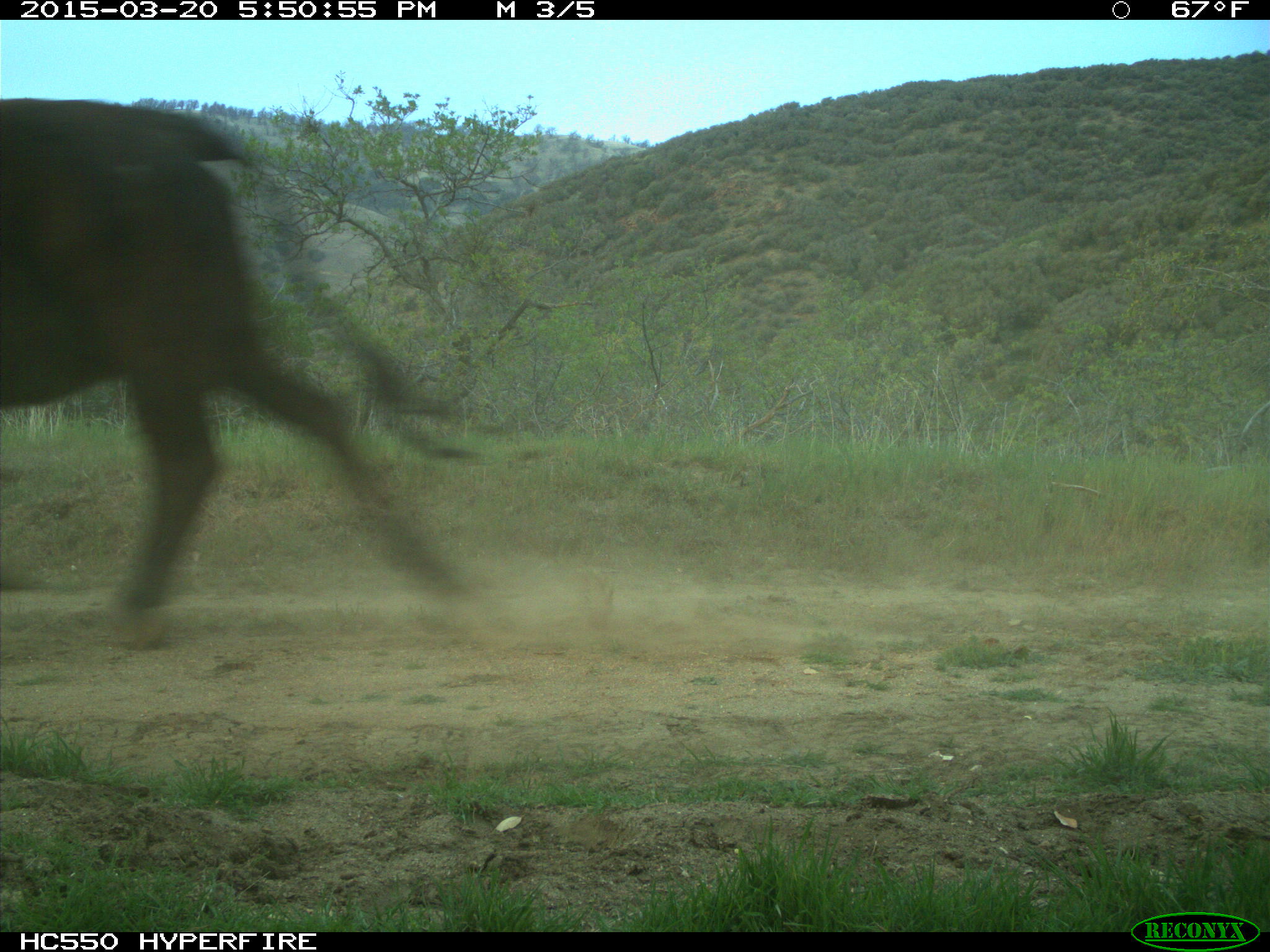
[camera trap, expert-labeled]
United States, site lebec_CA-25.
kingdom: Animalia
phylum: Chordata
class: Mammalia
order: Artiodactyla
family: Bovidae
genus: Bos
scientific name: Bos taurus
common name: domestic cow